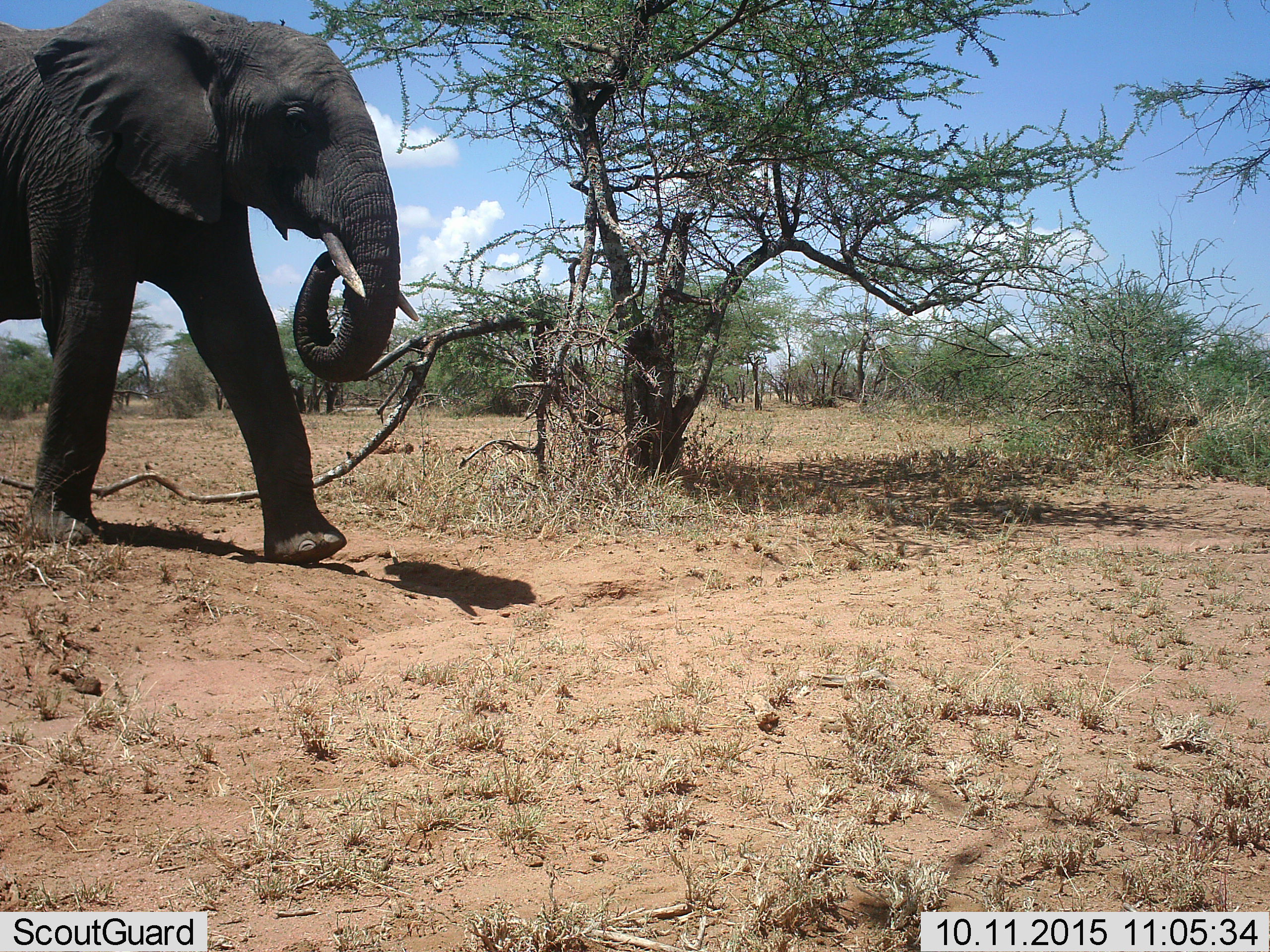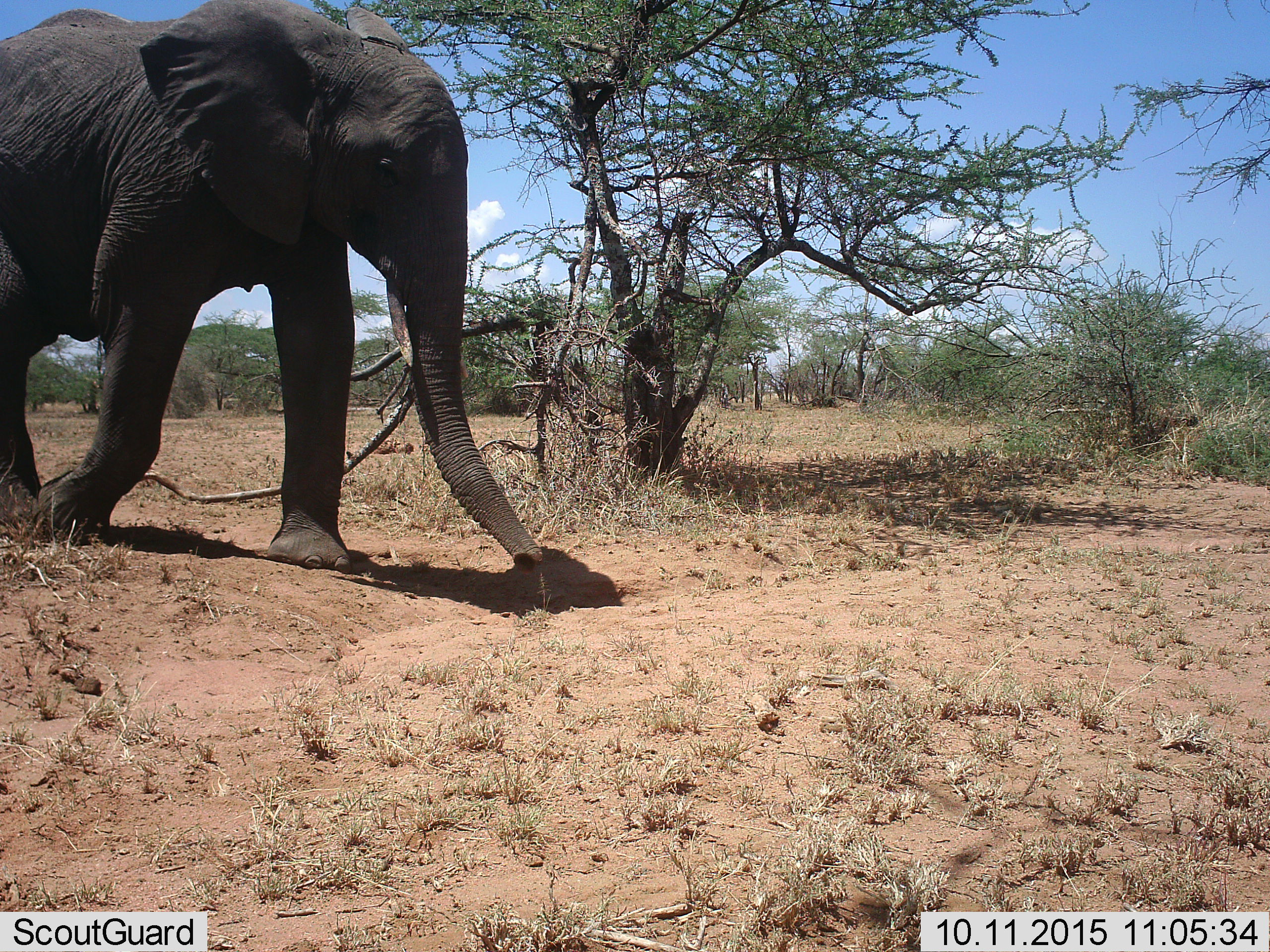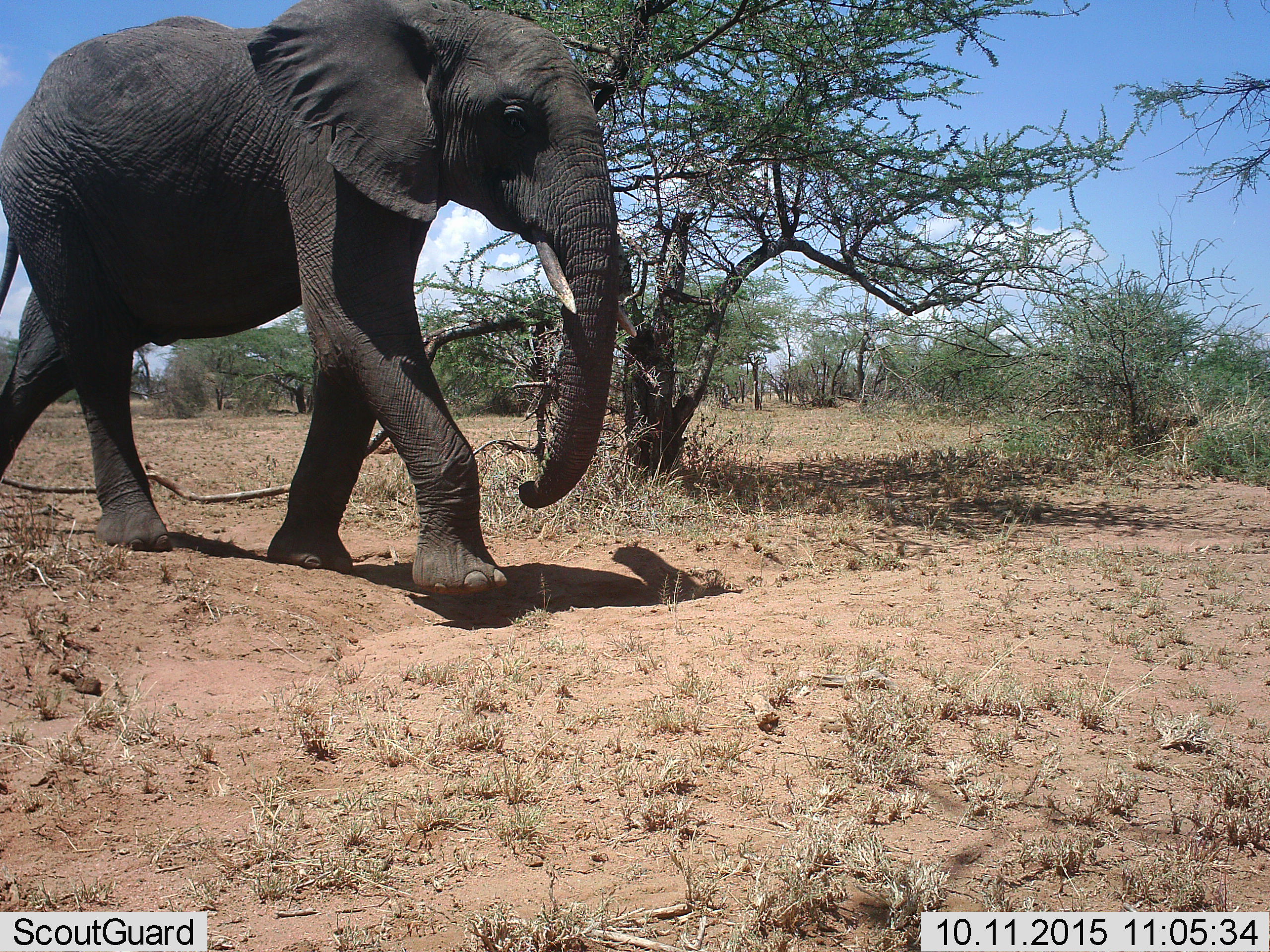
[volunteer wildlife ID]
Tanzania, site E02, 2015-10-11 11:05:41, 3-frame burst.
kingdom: Animalia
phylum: Chordata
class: Mammalia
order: Proboscidea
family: Elephantidae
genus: Loxodonta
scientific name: Loxodonta africana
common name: african bush elephant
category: elephant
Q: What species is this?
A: Elephant (african bush elephant) (Loxodonta africana).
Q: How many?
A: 1.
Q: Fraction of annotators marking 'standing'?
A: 6%.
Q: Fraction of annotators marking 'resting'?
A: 0%.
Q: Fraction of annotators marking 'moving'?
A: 100%.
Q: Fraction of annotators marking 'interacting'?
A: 0%.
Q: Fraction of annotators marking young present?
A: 0%.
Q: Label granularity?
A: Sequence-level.